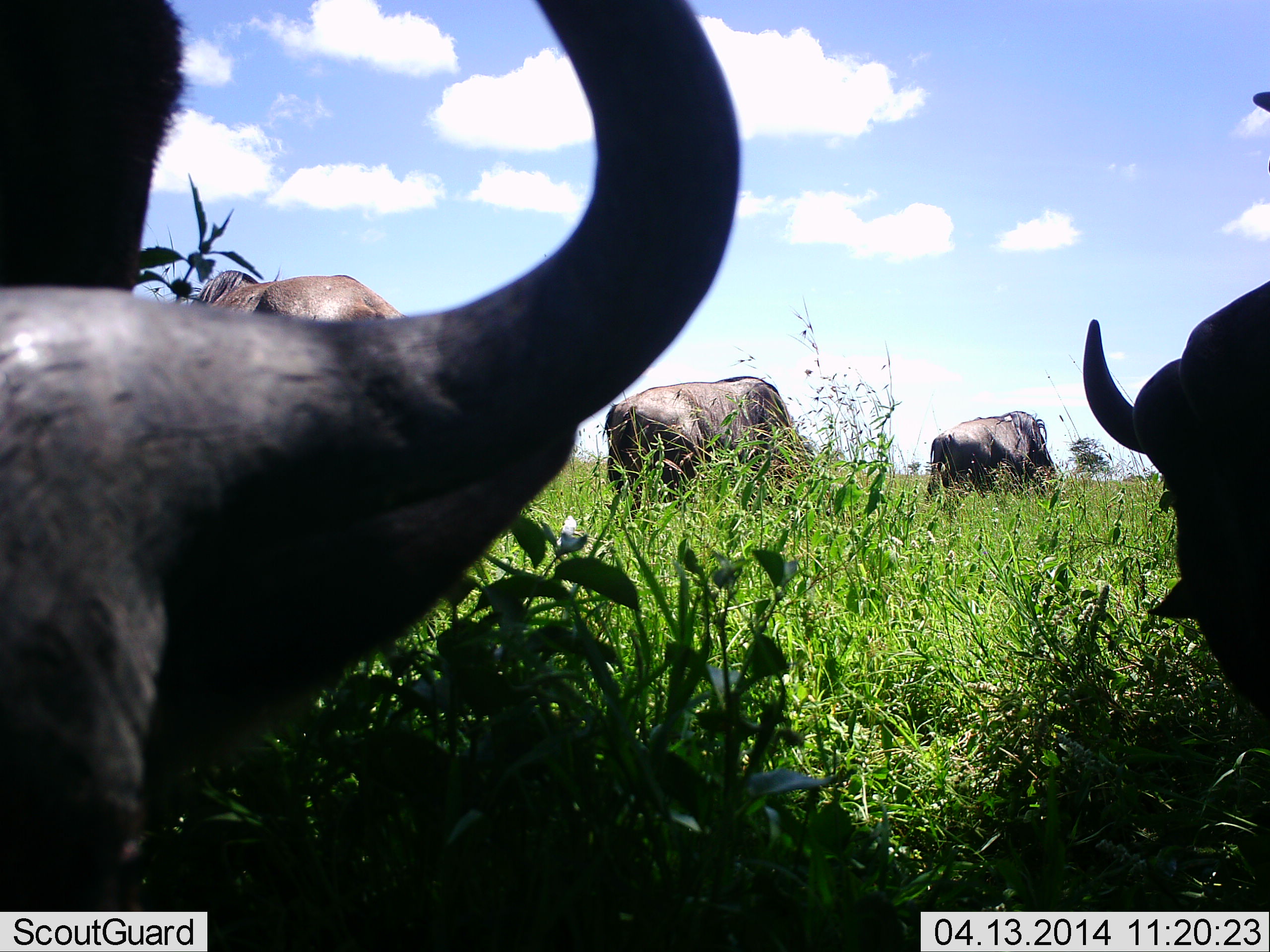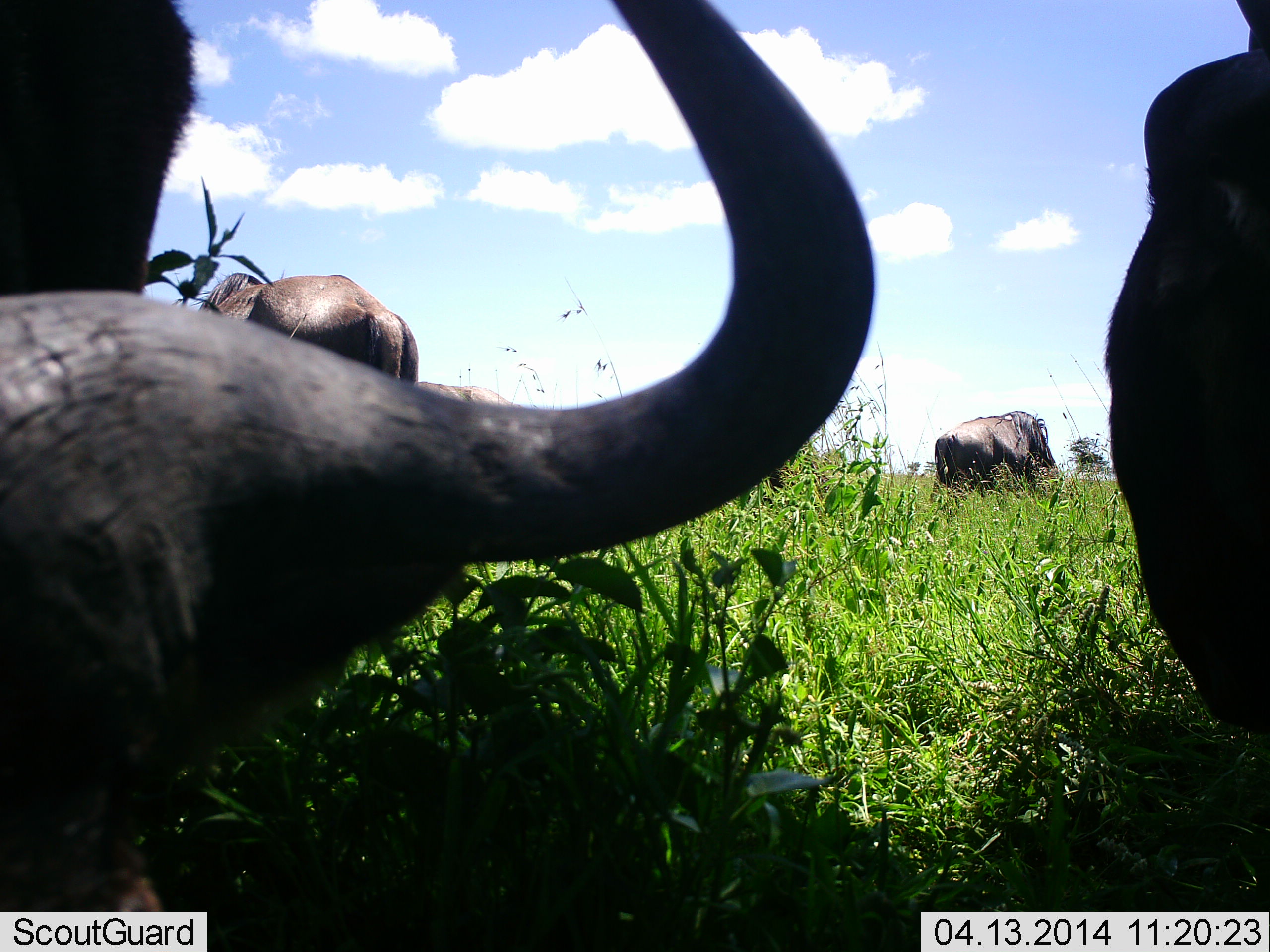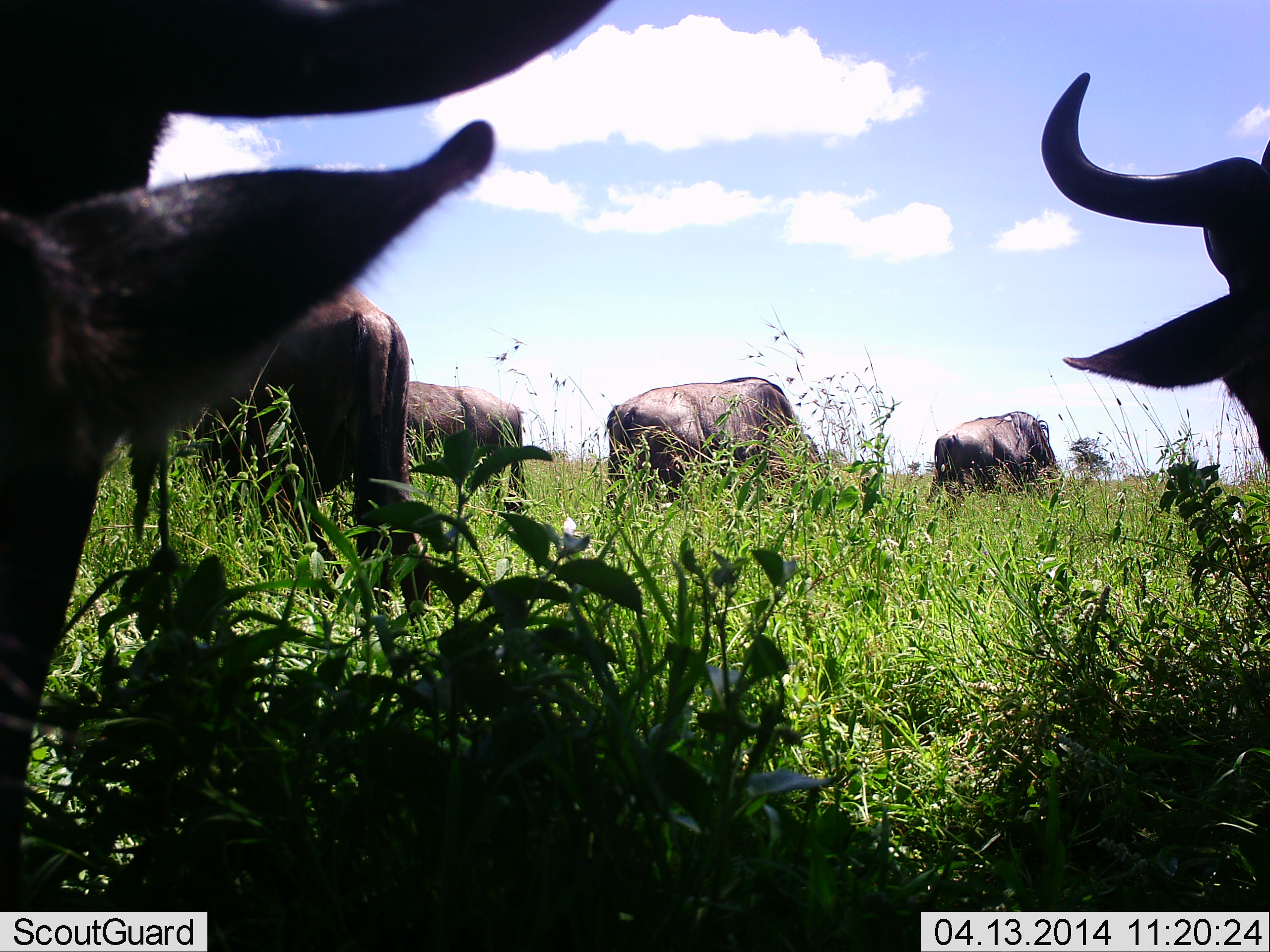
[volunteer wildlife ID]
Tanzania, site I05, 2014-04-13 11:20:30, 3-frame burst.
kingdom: Animalia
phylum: Chordata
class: Mammalia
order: Artiodactyla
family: Bovidae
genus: Connochaetes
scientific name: Connochaetes taurinus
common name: blue wildebeest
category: wildebeest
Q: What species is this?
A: Wildebeest (blue wildebeest) (Connochaetes taurinus).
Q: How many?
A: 6.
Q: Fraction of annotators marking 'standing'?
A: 30%.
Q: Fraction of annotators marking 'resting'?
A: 30%.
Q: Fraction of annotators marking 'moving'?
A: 10%.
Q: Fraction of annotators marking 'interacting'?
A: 0%.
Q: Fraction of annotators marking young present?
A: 0%.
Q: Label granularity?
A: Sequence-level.